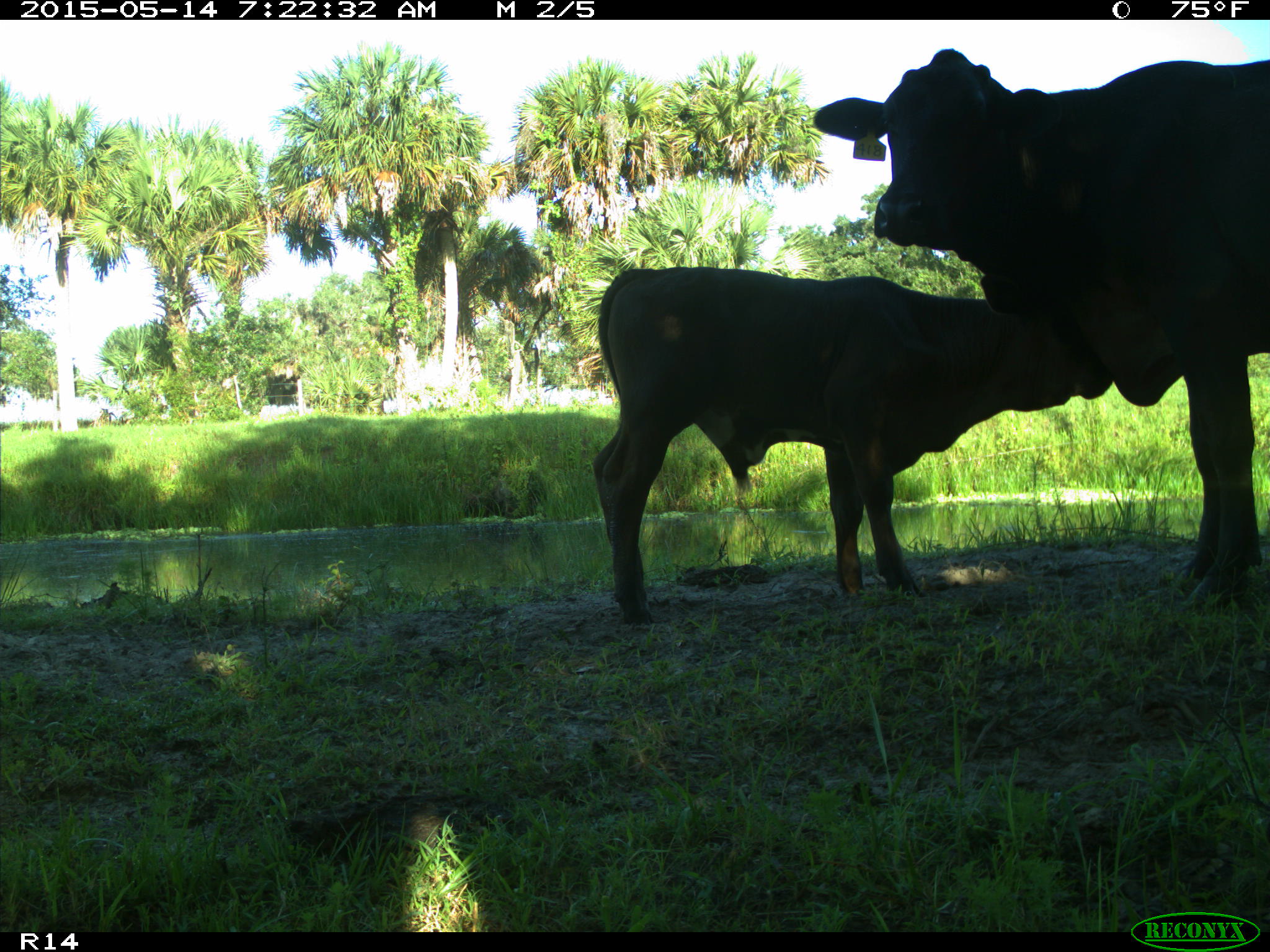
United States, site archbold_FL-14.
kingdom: Animalia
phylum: Chordata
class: Mammalia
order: Artiodactyla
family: Bovidae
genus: Bos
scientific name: Bos taurus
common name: domestic cow